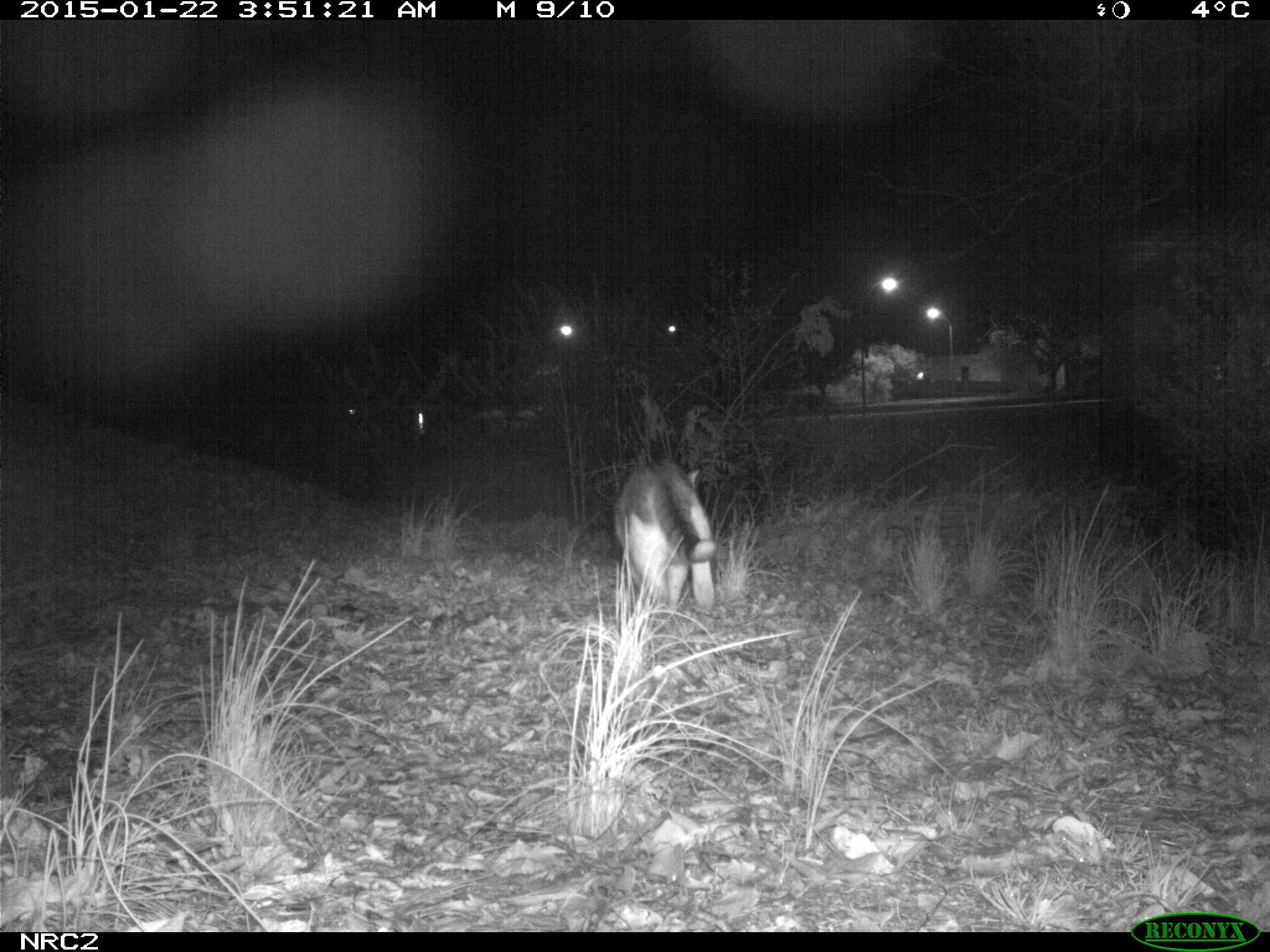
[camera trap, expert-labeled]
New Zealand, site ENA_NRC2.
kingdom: Animalia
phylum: Chordata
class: Mammalia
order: Carnivora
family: Felidae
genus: Felis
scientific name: Felis catus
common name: domestic cat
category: cat